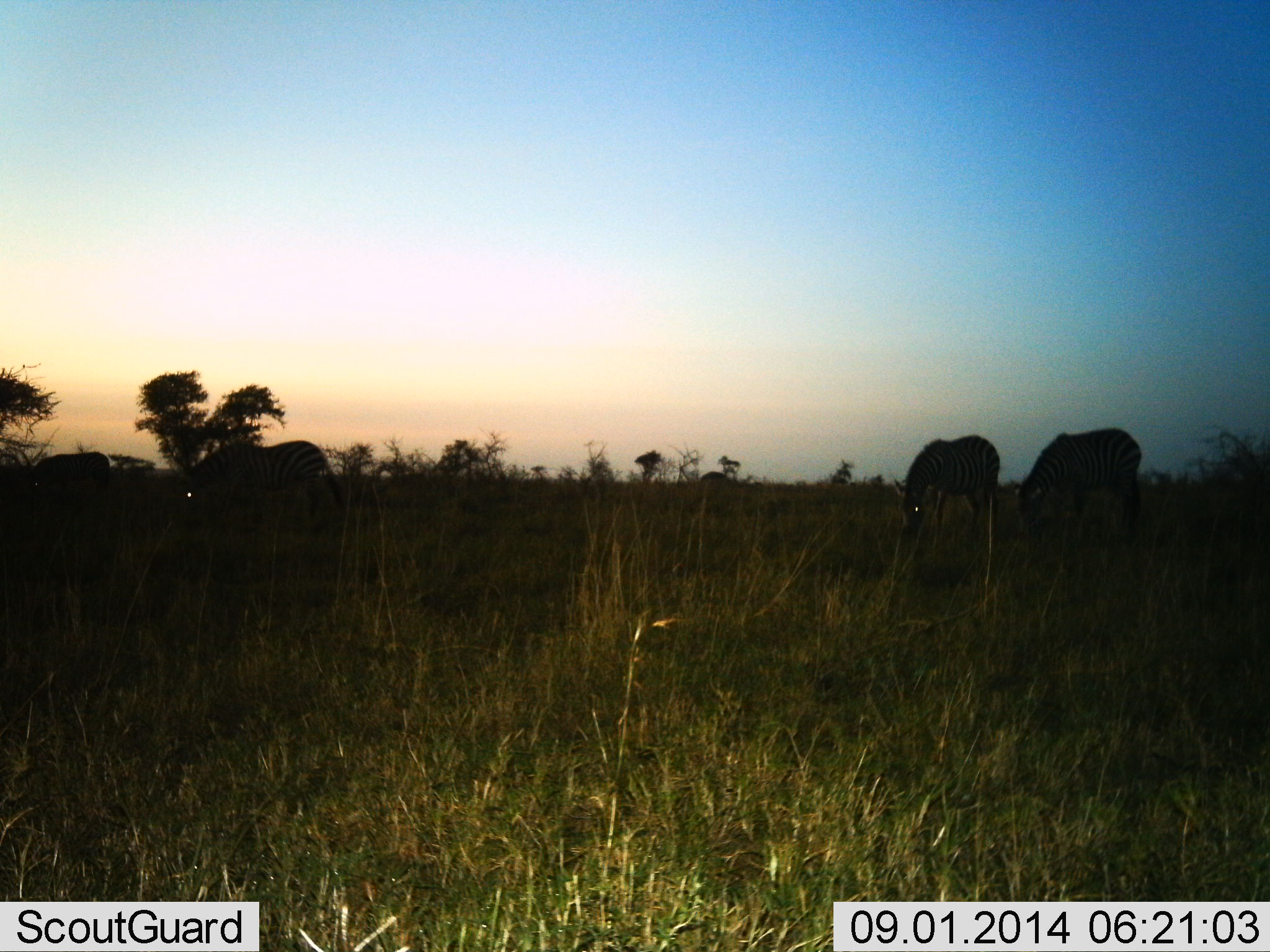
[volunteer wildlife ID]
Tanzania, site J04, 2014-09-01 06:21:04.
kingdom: Animalia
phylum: Chordata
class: Mammalia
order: Perissodactyla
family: Equidae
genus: Equus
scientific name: Equus quagga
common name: plains zebra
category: zebra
Zebra (plains zebra) (Equus quagga), count 4. Behavior (volunteer vote fractions): standing 11%, resting 0%, moving 11%, interacting 0%. Young present (vote fraction): 0%. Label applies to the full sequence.